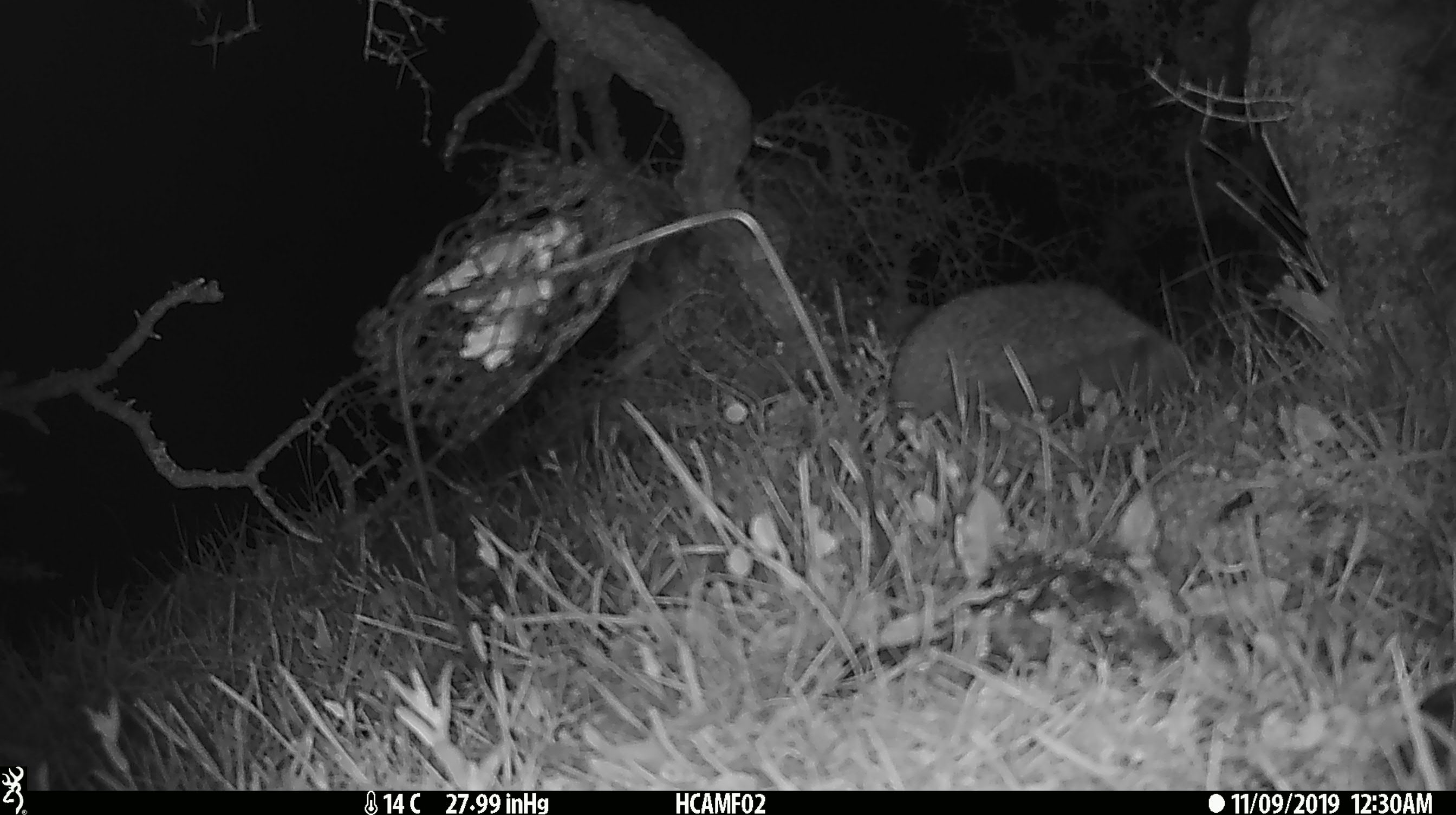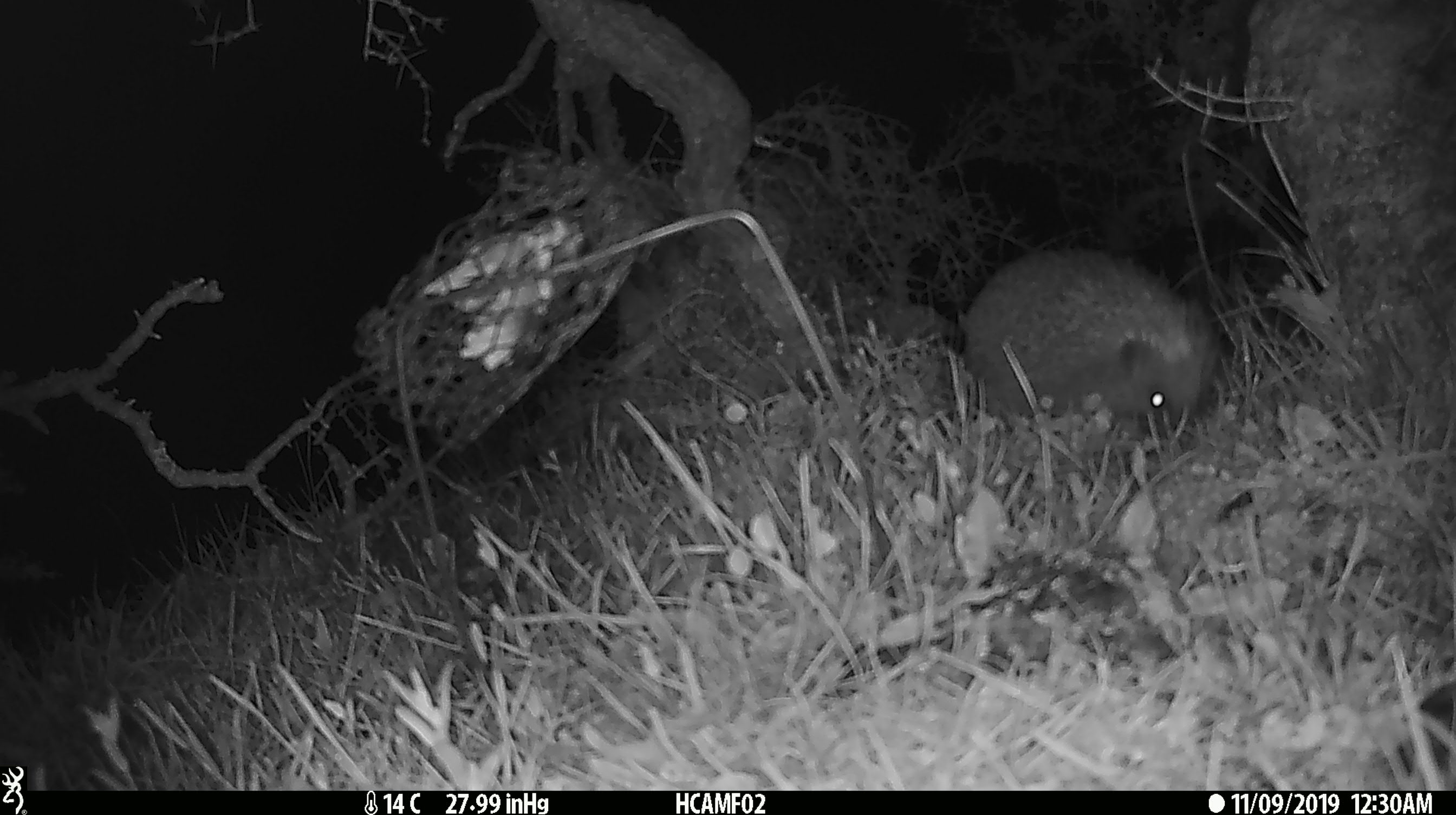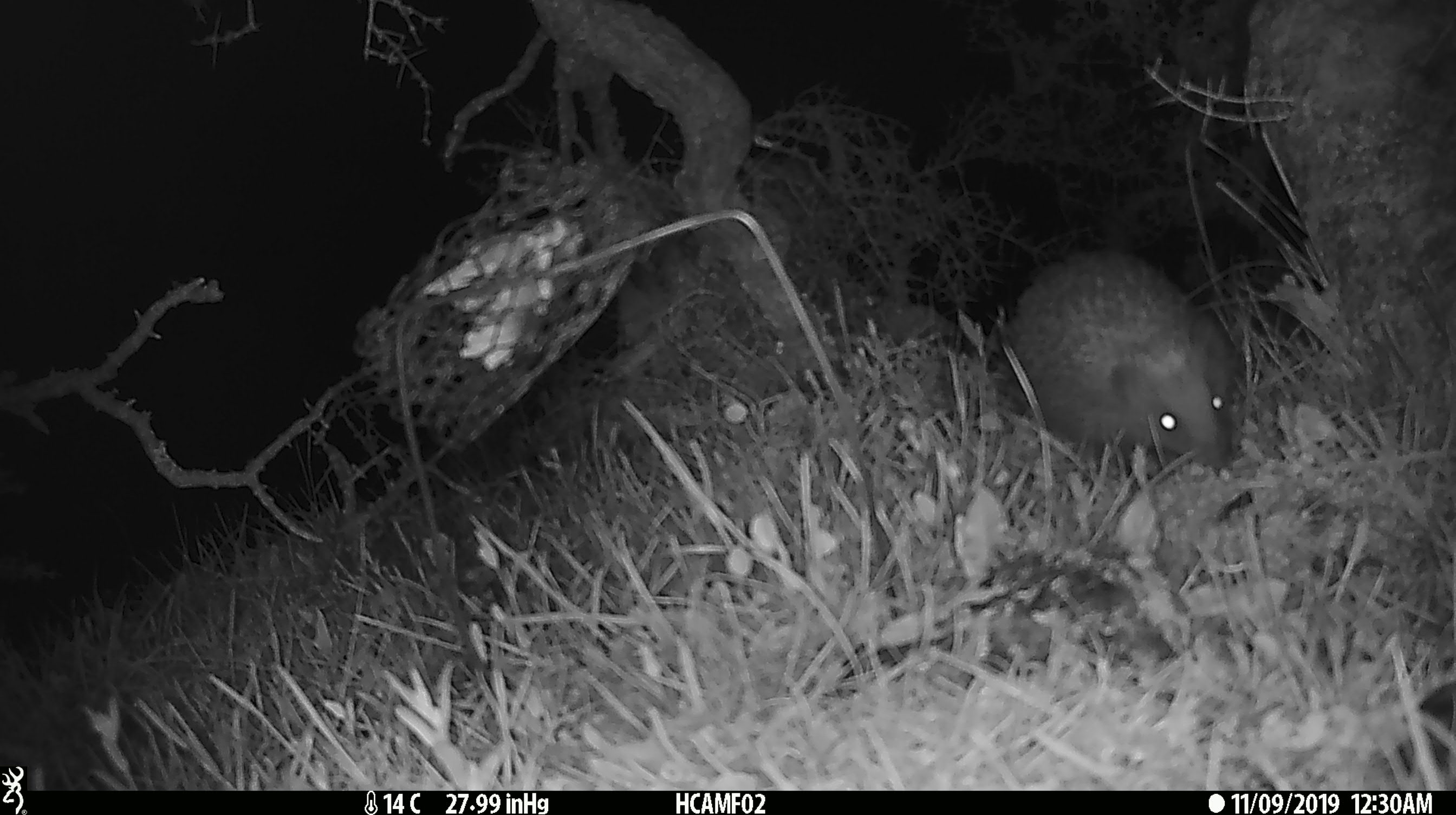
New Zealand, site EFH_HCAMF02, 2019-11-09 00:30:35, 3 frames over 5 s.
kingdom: Animalia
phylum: Chordata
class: Mammalia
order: Eulipotyphla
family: Erinaceidae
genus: Erinaceus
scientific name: Erinaceus europaeus europaeus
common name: european hedgehog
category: hedgehog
Hedgehog (european hedgehog) (Erinaceus europaeus europaeus).